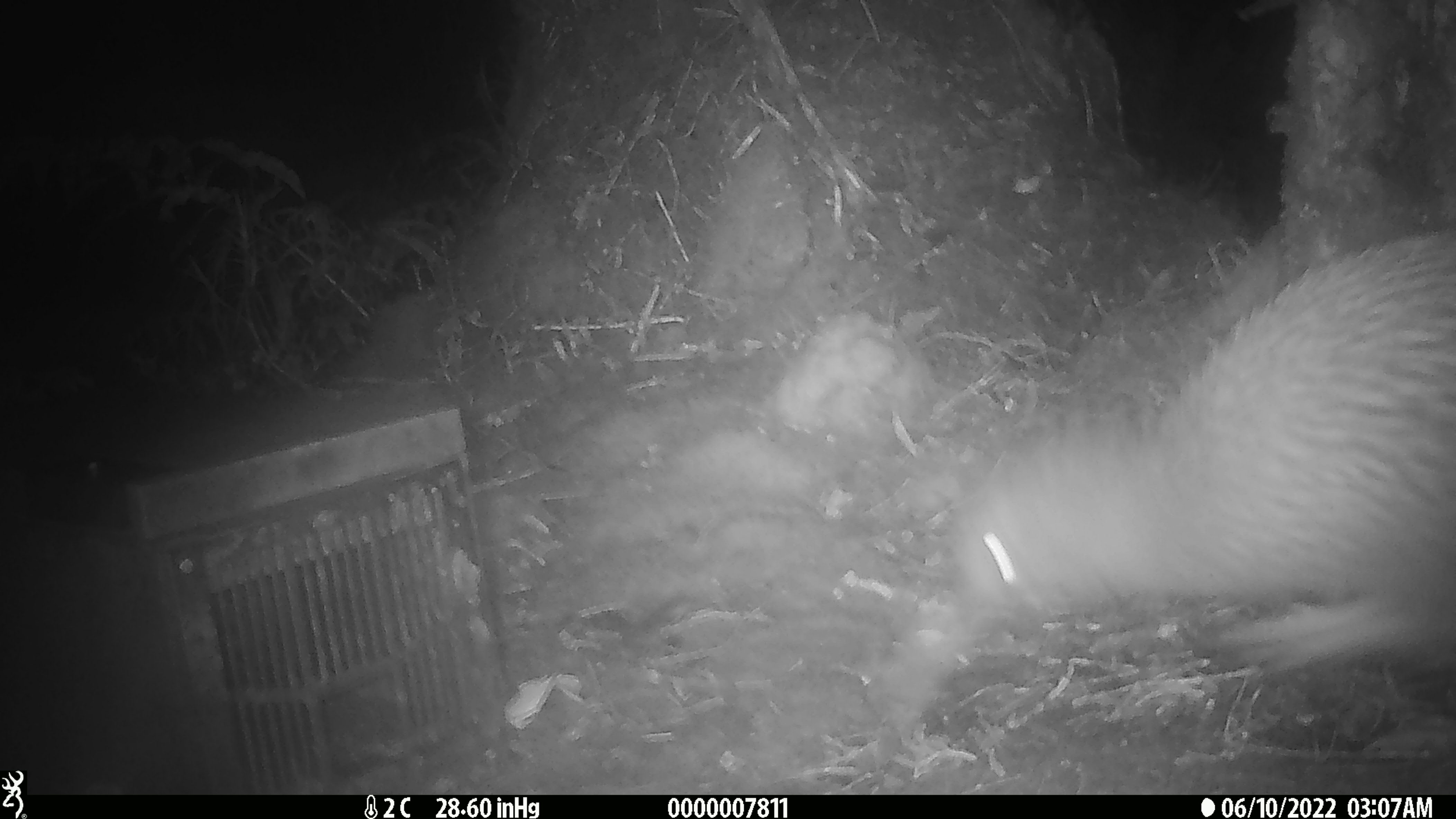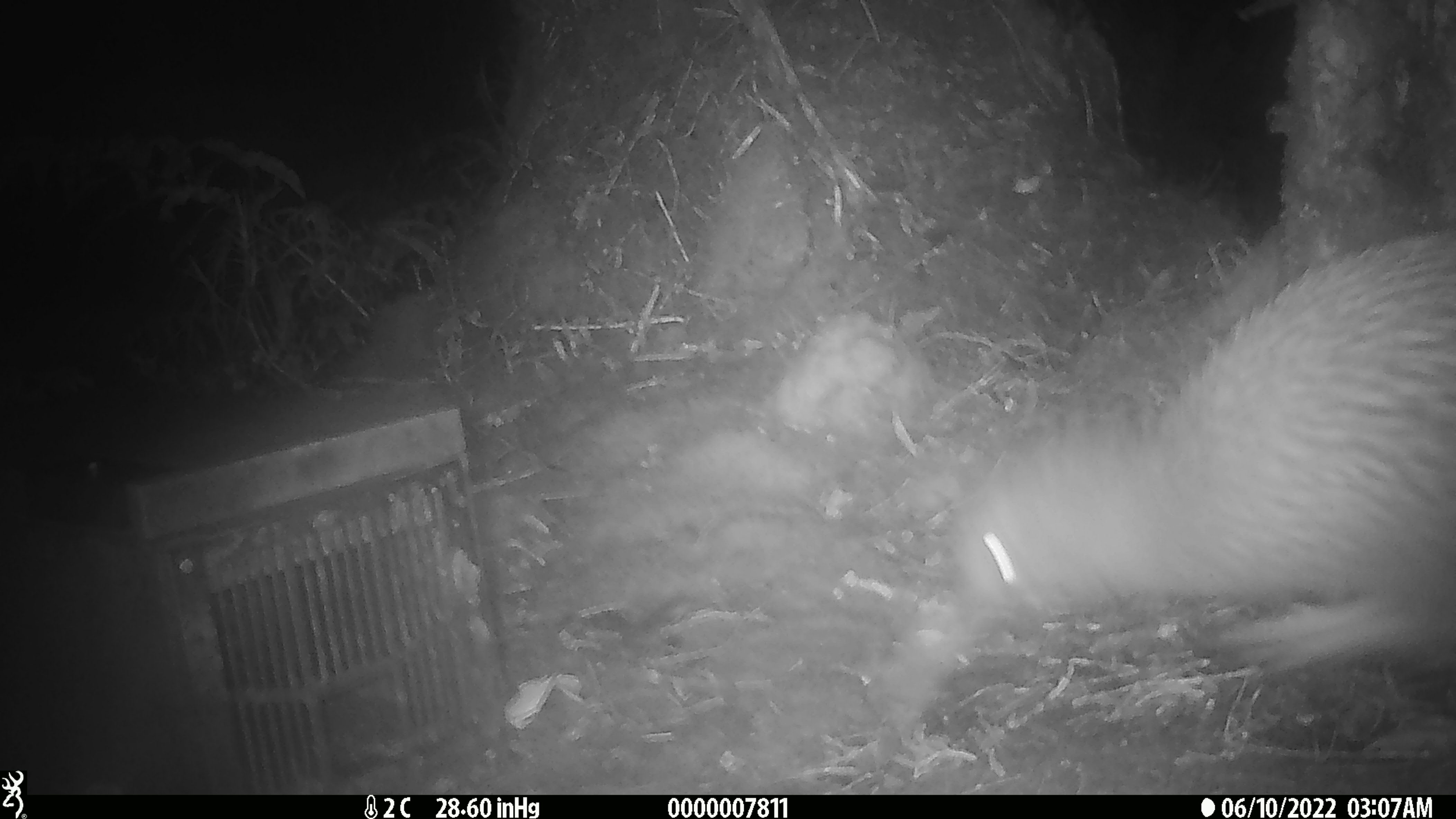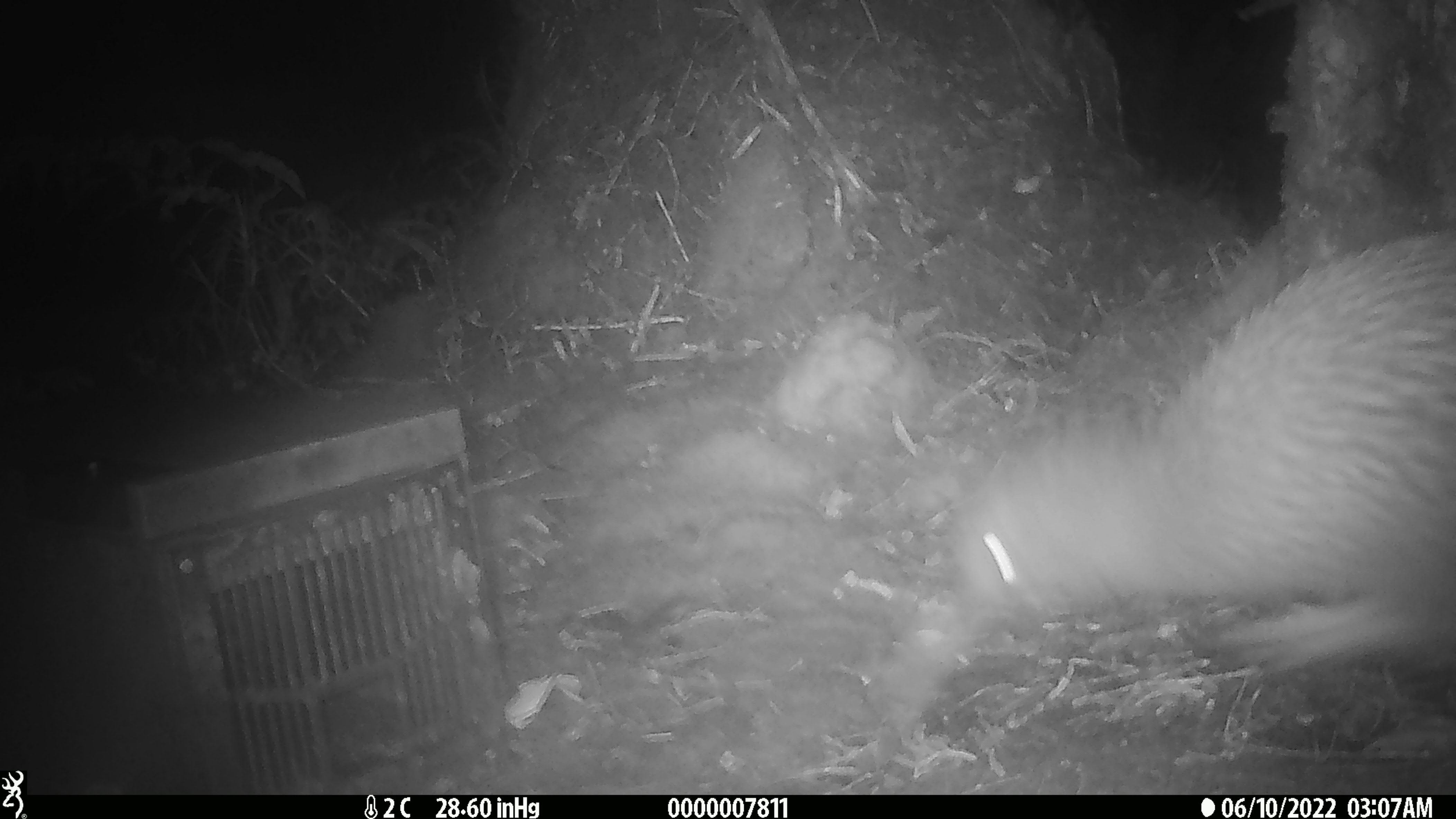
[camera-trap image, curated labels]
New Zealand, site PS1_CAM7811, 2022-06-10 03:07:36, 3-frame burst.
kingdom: Animalia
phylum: Chordata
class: Aves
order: Apterygiformes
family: Apterygidae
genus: Apteryx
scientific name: Apteryx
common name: kiwi